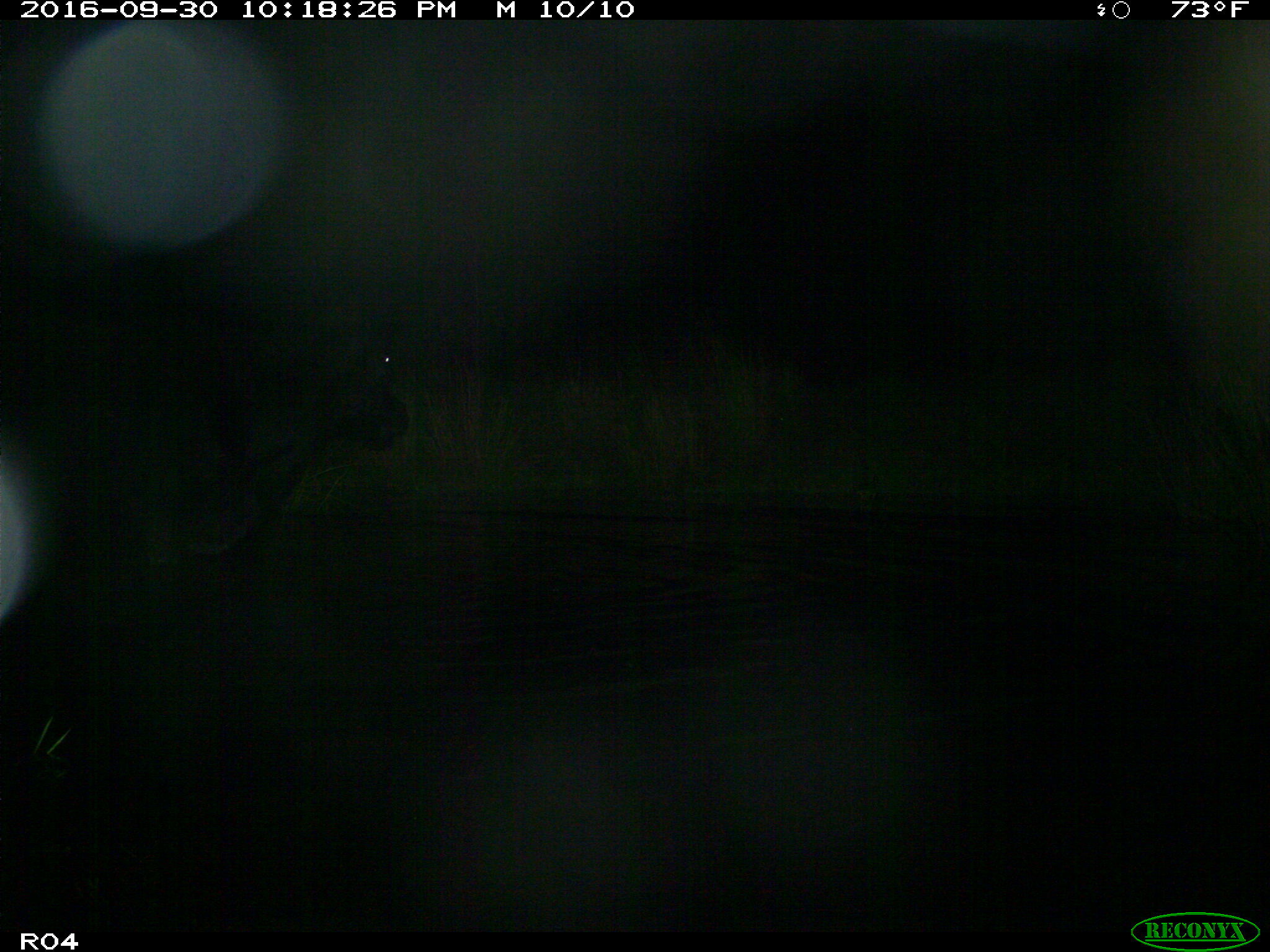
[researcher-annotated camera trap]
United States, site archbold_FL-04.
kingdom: Animalia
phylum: Chordata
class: Mammalia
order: Artiodactyla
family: Bovidae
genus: Bos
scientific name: Bos taurus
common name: domestic cow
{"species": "Bos taurus (domestic cow)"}